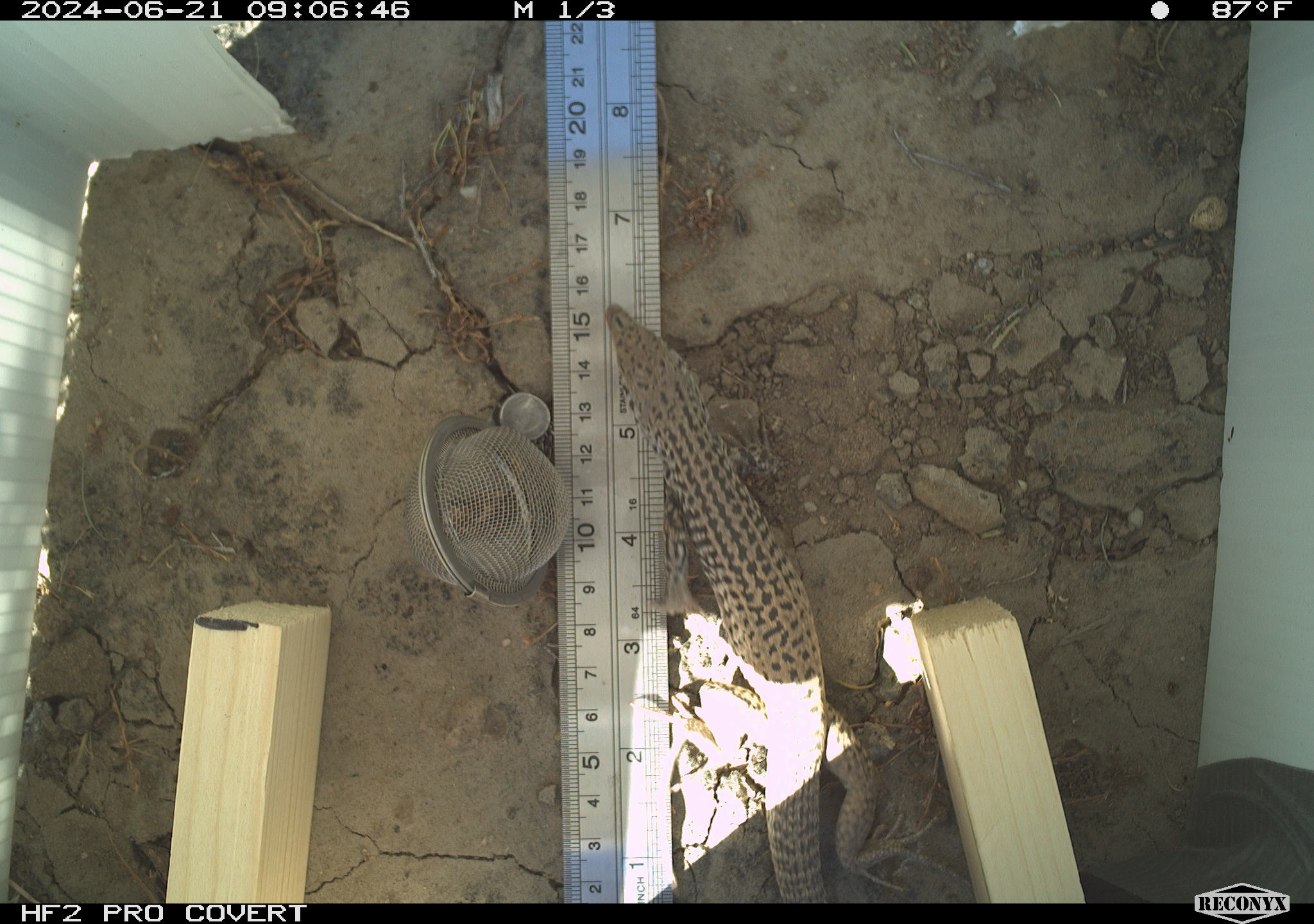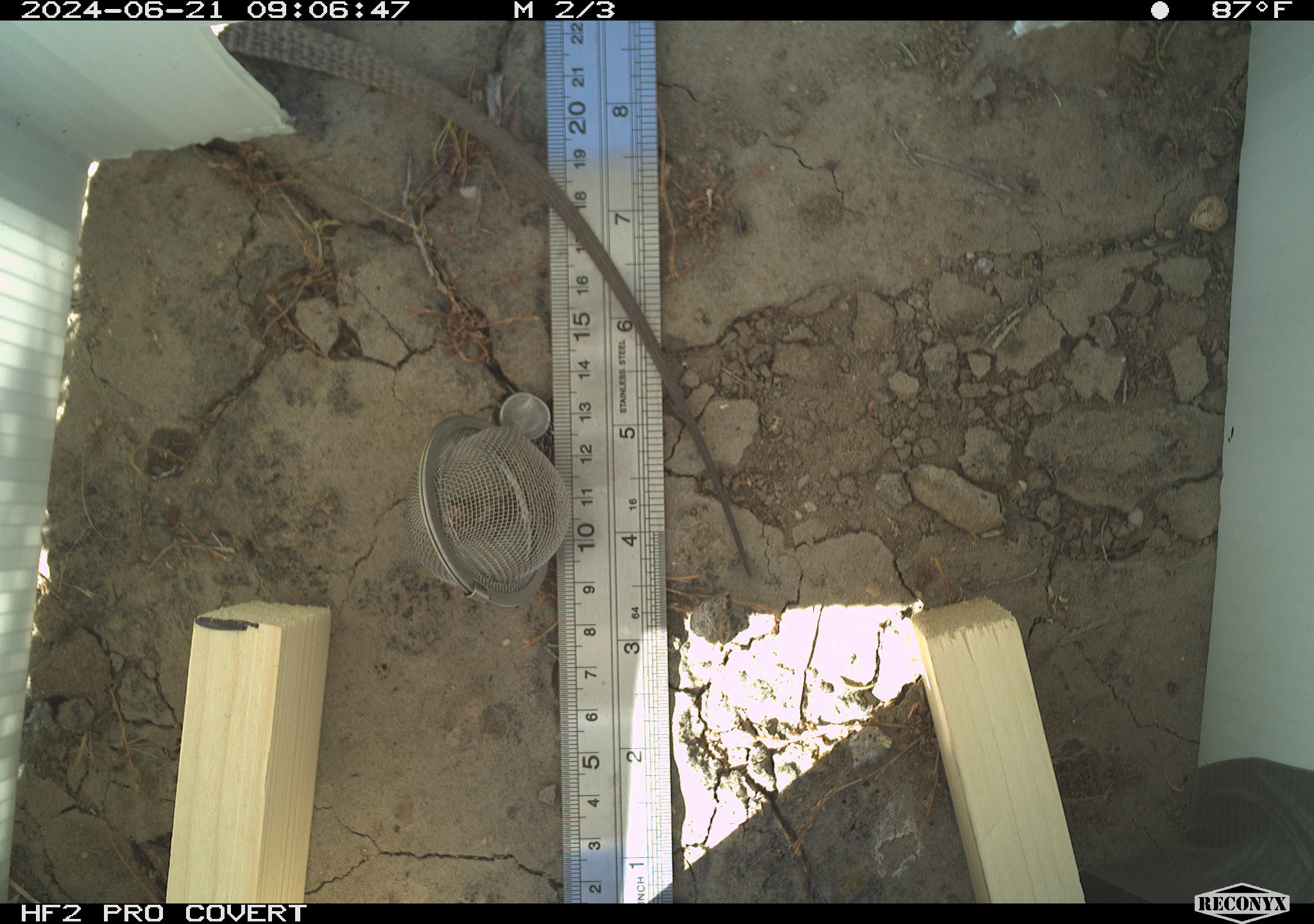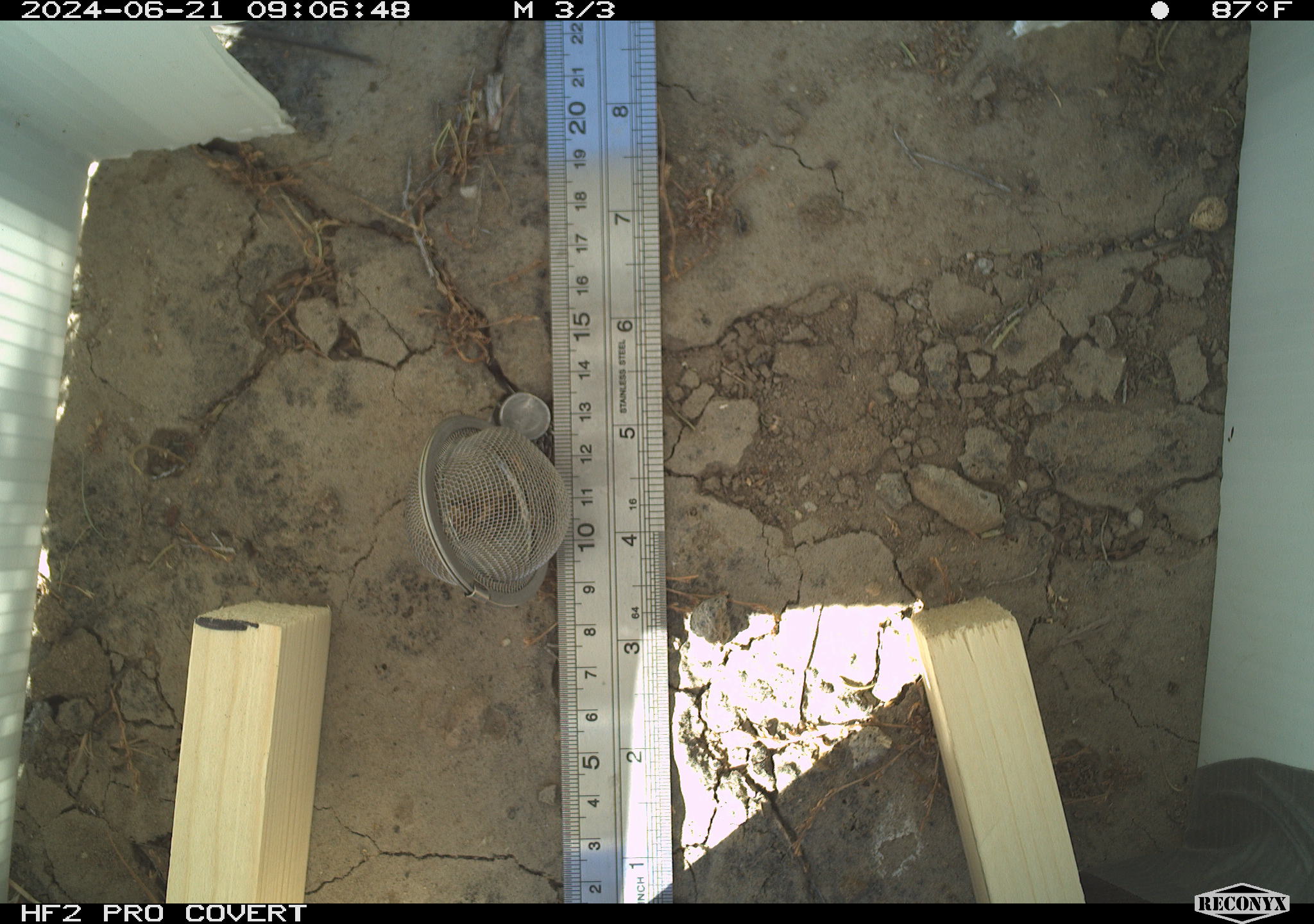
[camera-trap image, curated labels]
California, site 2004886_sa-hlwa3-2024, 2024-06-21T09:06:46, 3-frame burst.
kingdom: Animalia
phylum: Chordata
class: Reptilia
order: Squamata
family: Teiidae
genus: Aspidoscelis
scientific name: Aspidoscelis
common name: whiptail lizards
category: aspidoscelis species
Aspidoscelis species (whiptail lizards) (Aspidoscelis).